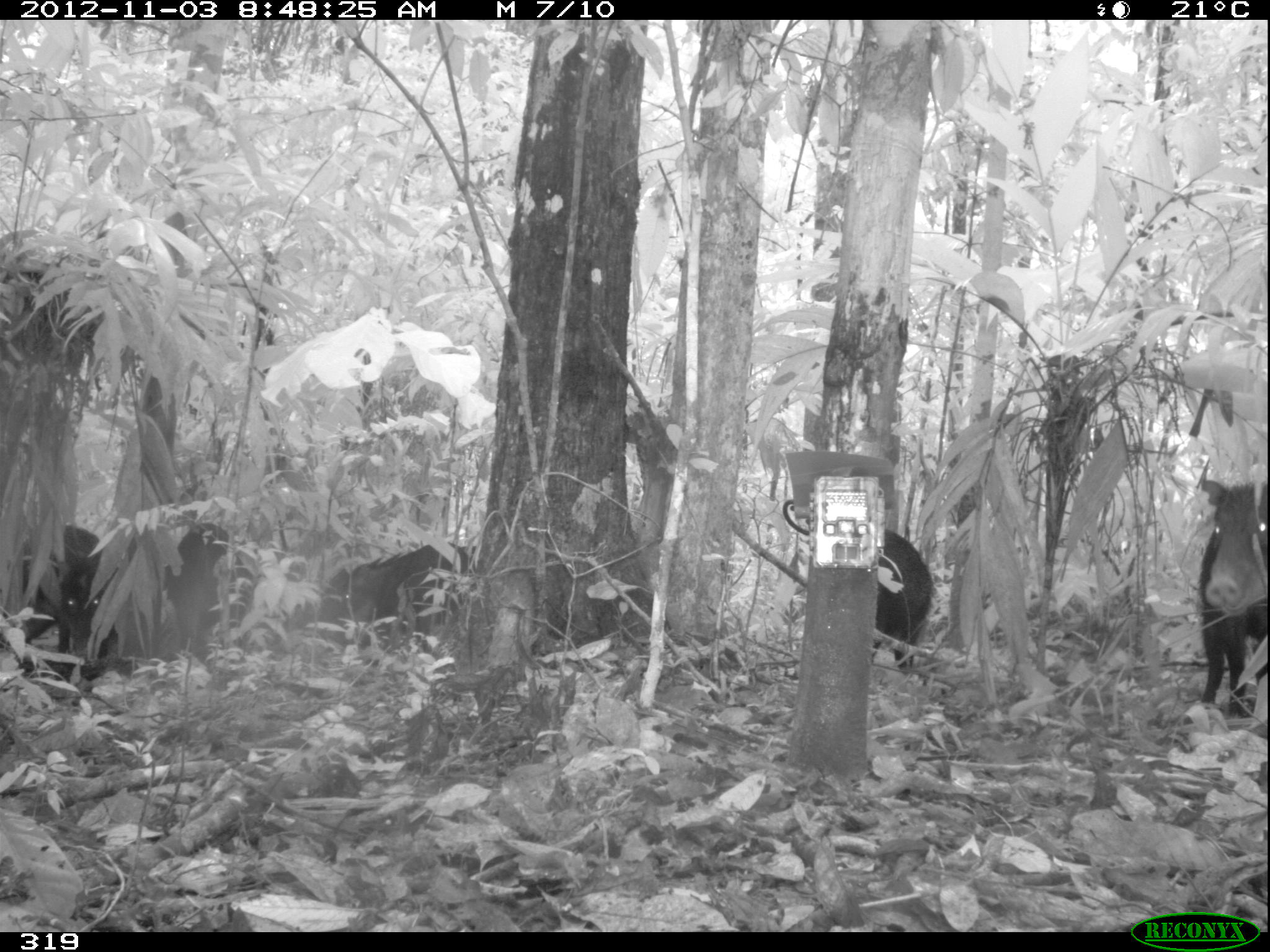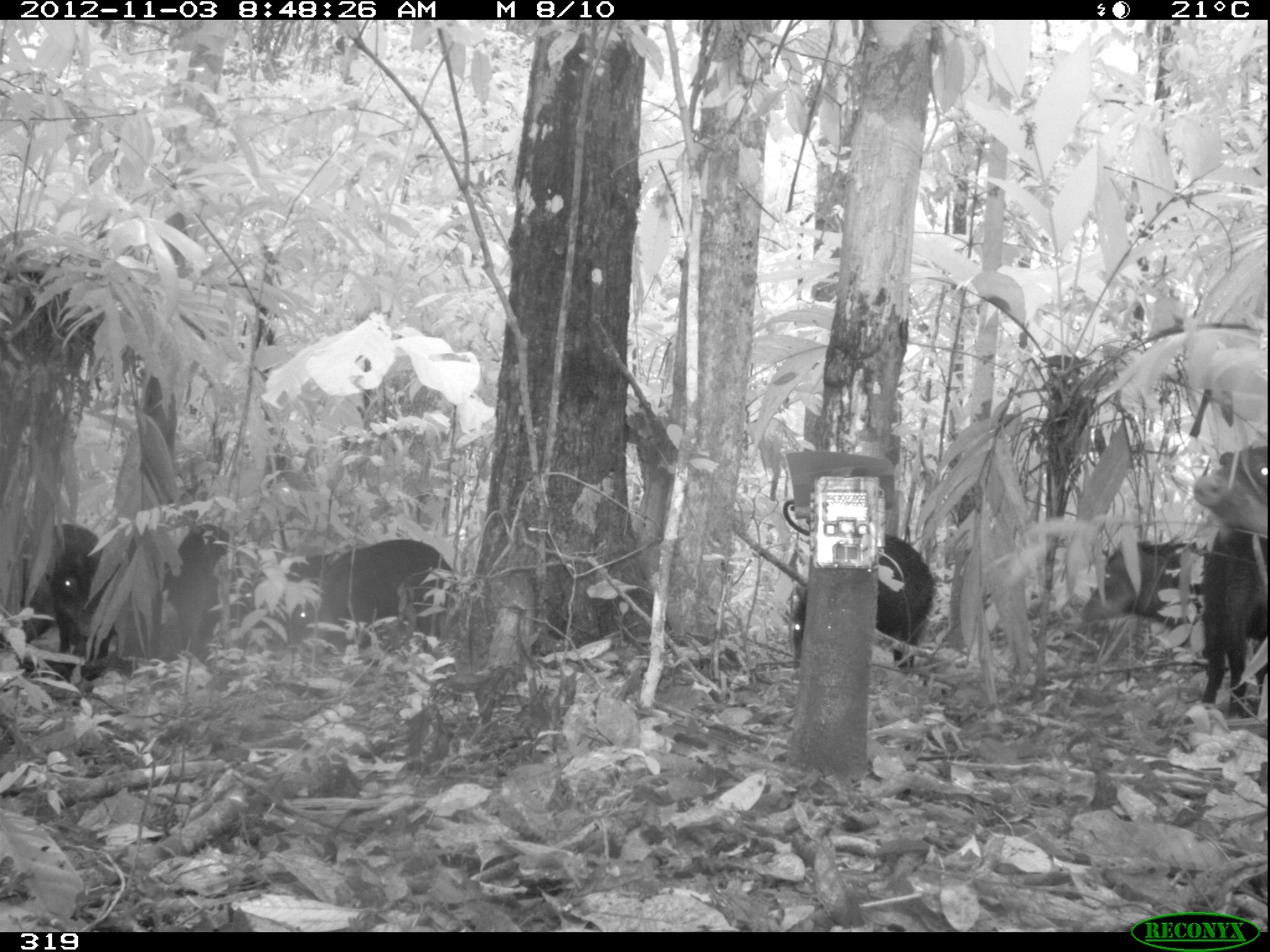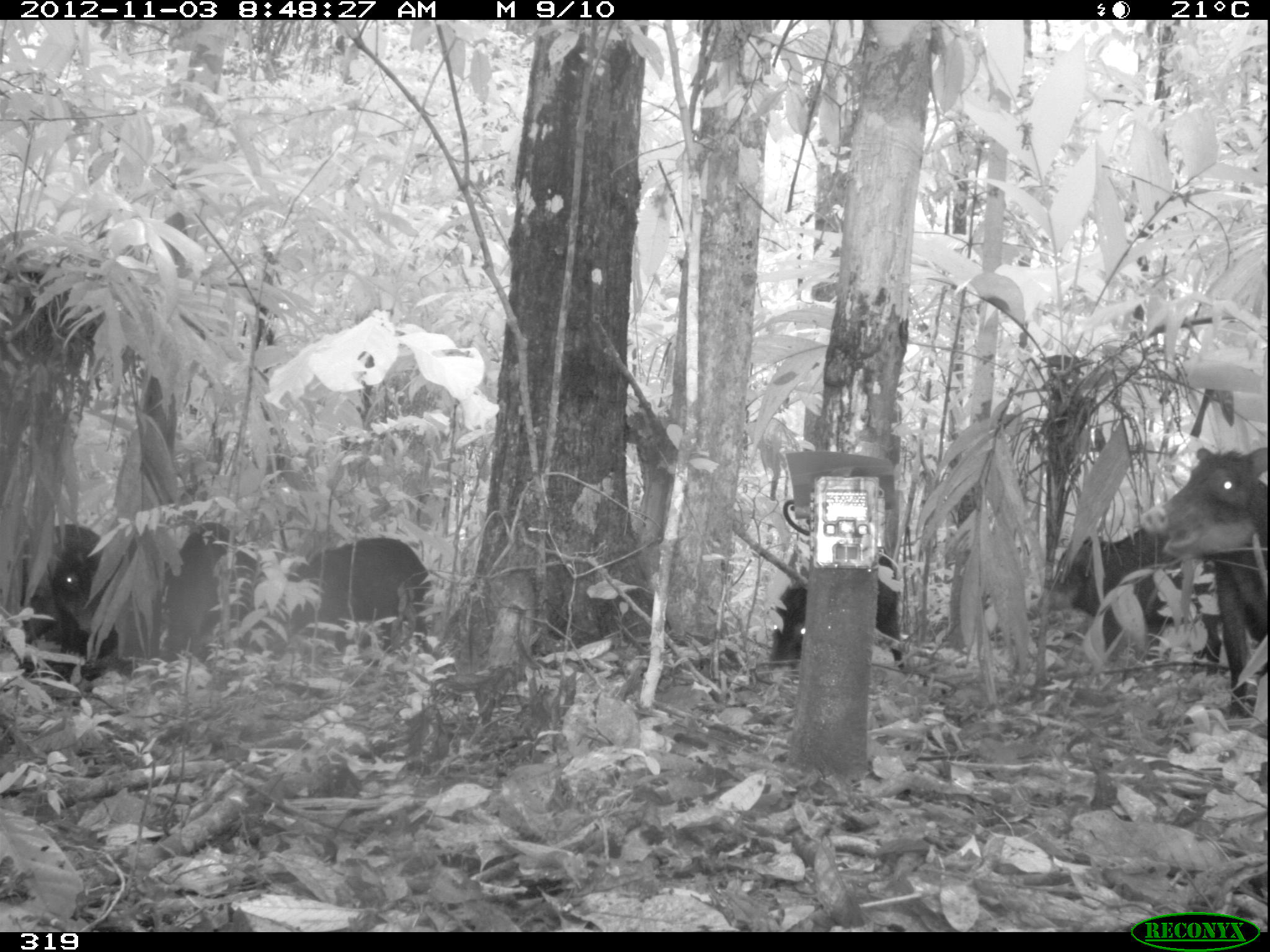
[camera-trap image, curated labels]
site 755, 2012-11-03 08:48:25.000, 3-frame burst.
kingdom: Animalia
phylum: Chordata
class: Mammalia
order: Artiodactyla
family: Tayassuidae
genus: Tayassu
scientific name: Tayassu pecari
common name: white-lipped peccary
Tayassu pecari (white-lipped peccary).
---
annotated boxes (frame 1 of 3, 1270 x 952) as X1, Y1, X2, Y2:
tayassu pecari: 314, 539, 471, 672; 125, 520, 258, 670; 1194, 476, 1264, 713; 21, 527, 111, 680; 872, 526, 933, 672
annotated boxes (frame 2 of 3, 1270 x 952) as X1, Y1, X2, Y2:
tayassu pecari: 1184, 443, 1267, 721; 278, 536, 460, 659; 789, 534, 936, 684; 154, 522, 260, 668; 18, 522, 114, 677; 1074, 531, 1203, 646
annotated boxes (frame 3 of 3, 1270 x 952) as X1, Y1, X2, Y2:
tayassu pecari: 1042, 525, 1219, 679; 1140, 444, 1264, 646; 136, 508, 266, 680; 282, 536, 432, 683; 765, 567, 903, 673; 22, 521, 113, 668; 219, 507, 226, 512